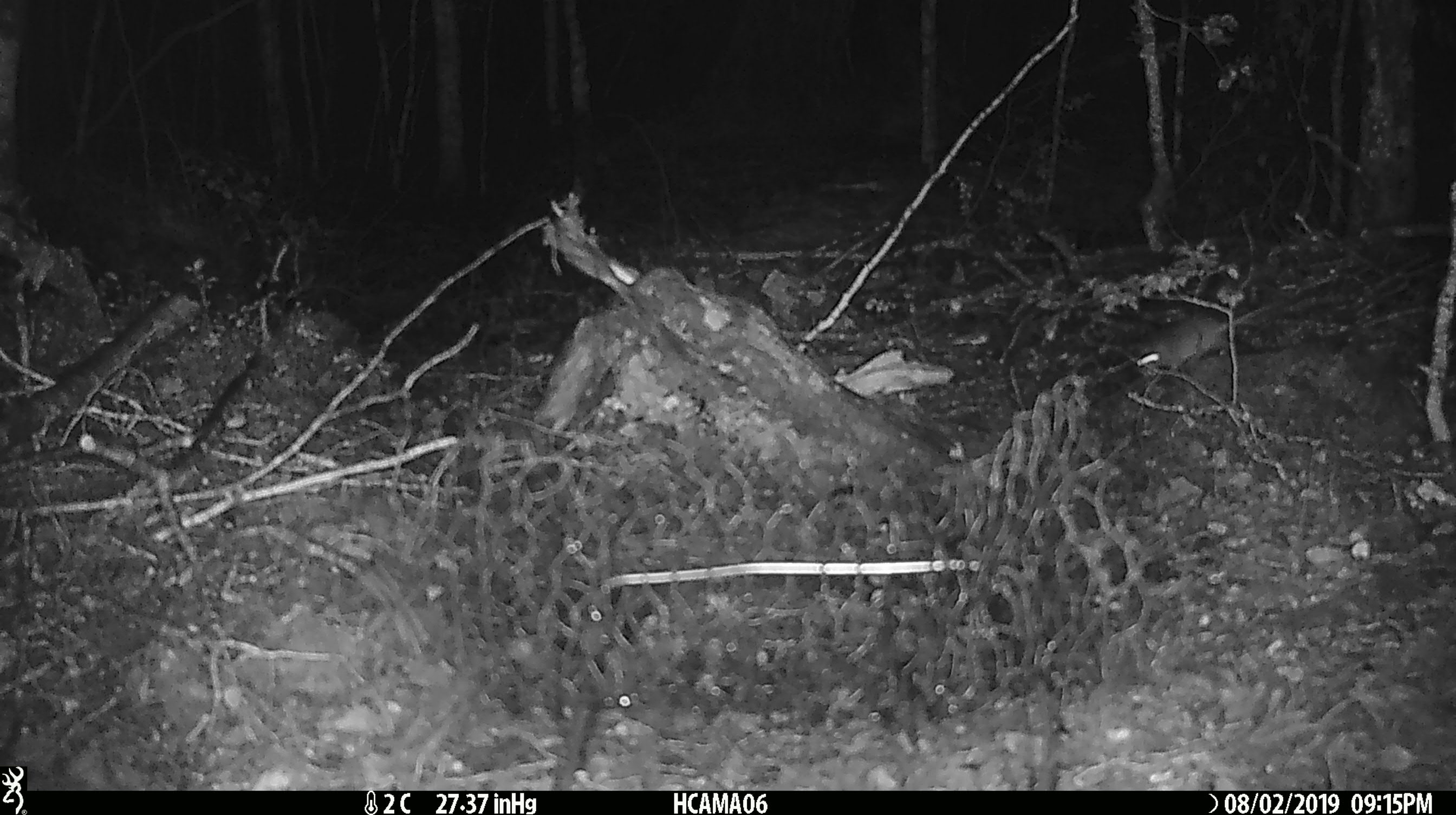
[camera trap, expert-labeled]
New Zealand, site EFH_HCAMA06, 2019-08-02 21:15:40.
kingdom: Animalia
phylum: Chordata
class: Mammalia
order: Rodentia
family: Muridae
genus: Mus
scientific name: Mus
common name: mouse